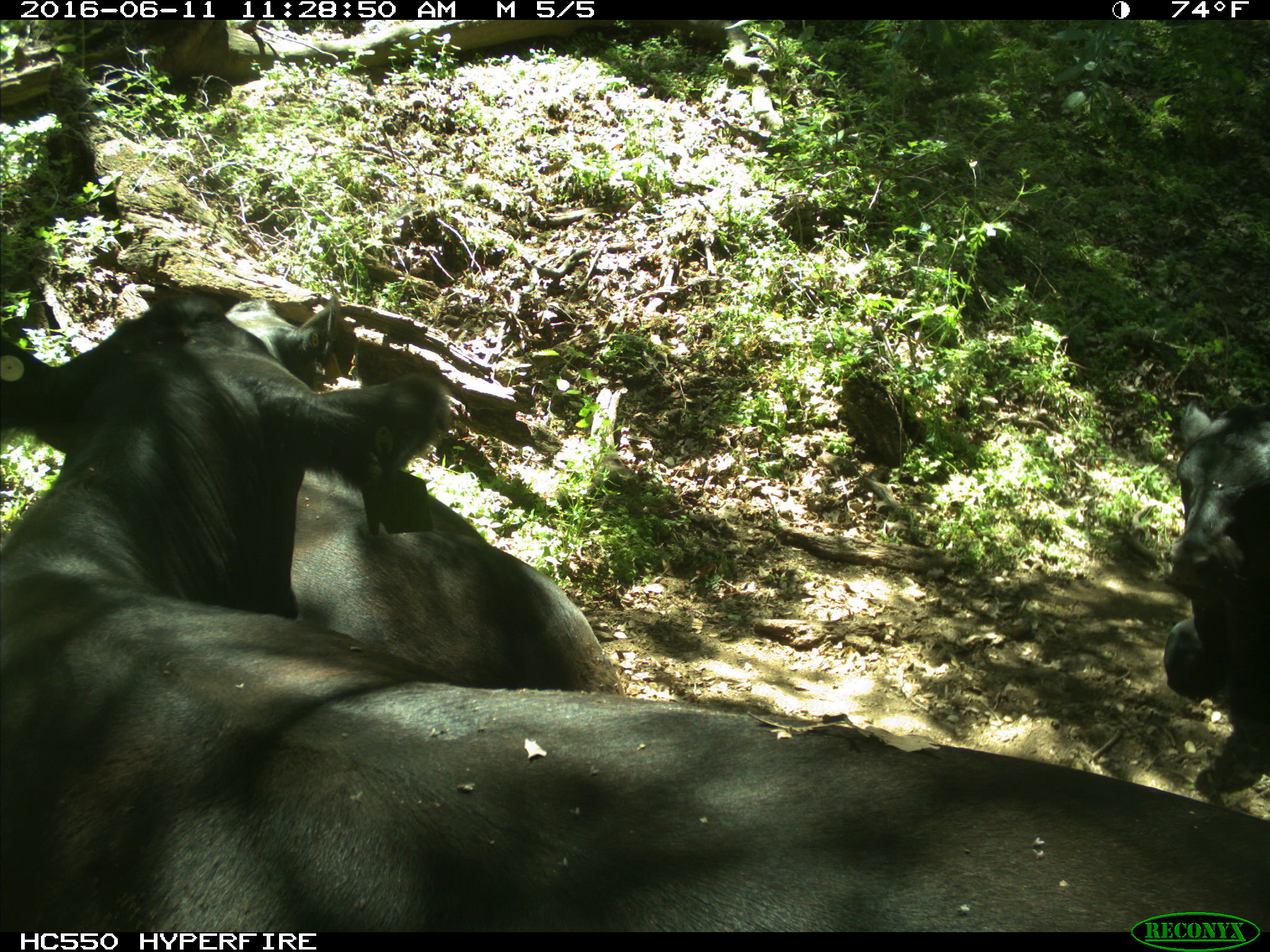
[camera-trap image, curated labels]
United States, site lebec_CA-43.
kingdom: Animalia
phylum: Chordata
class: Mammalia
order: Artiodactyla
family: Bovidae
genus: Bos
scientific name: Bos taurus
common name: domestic cow